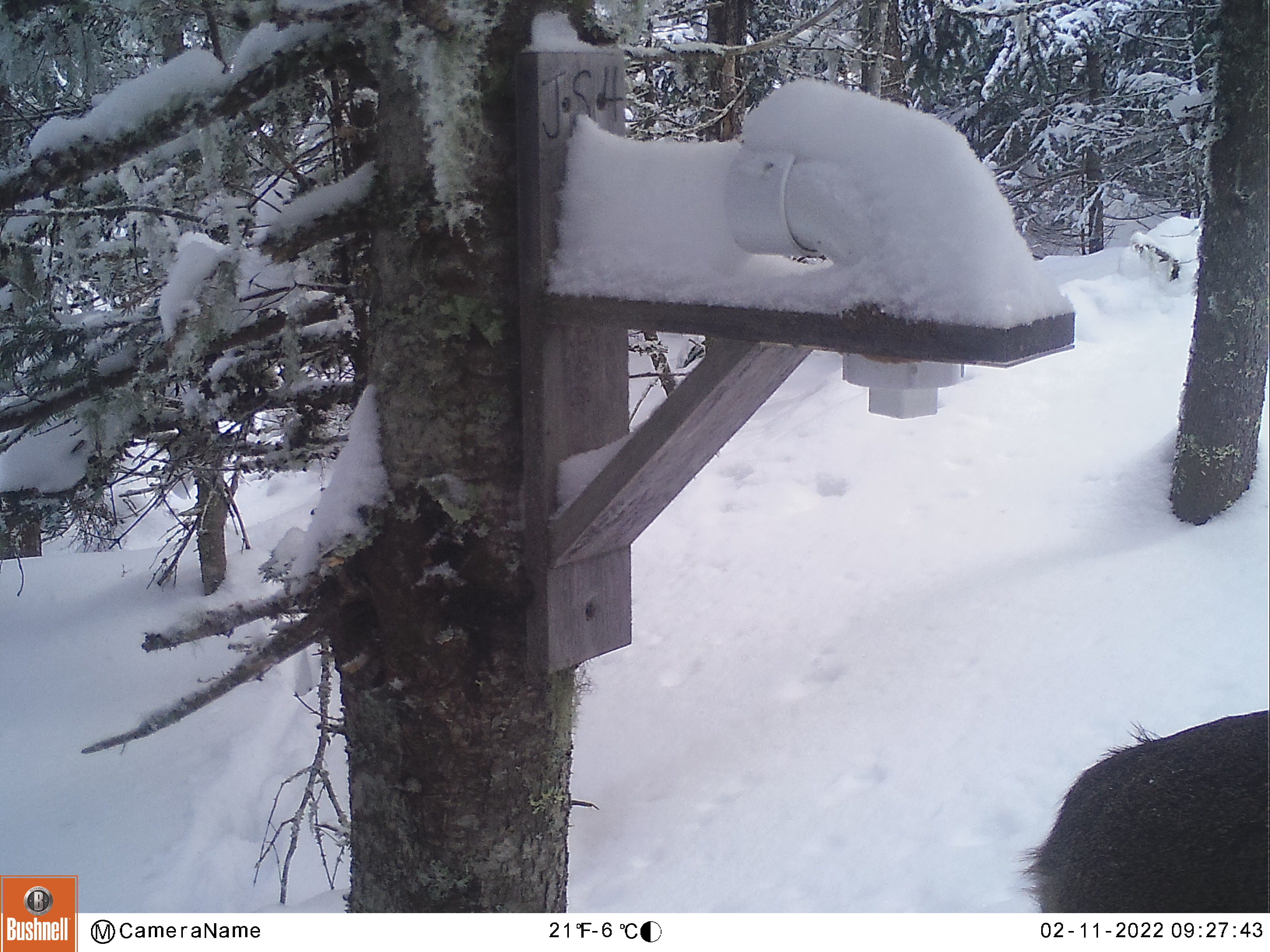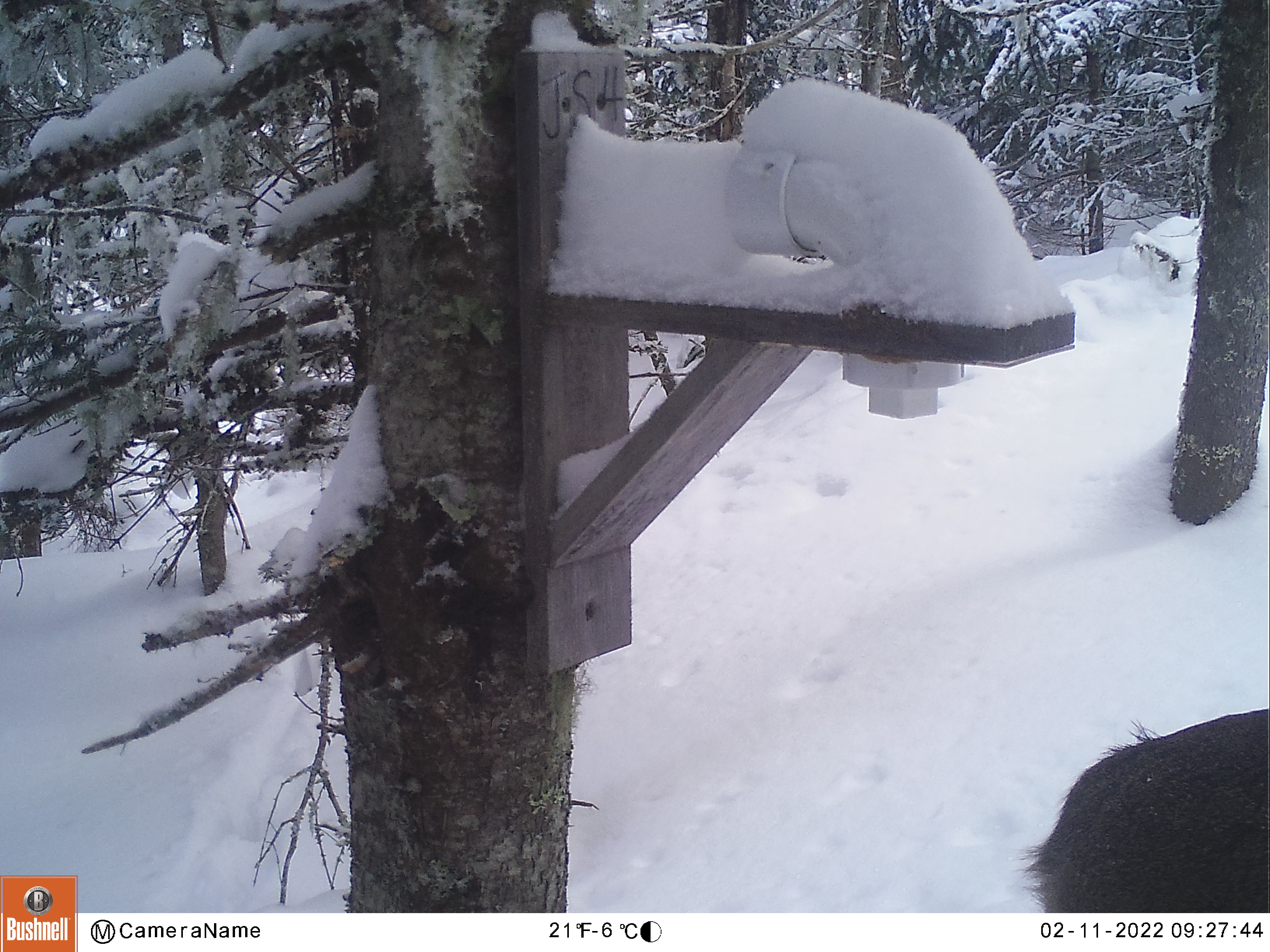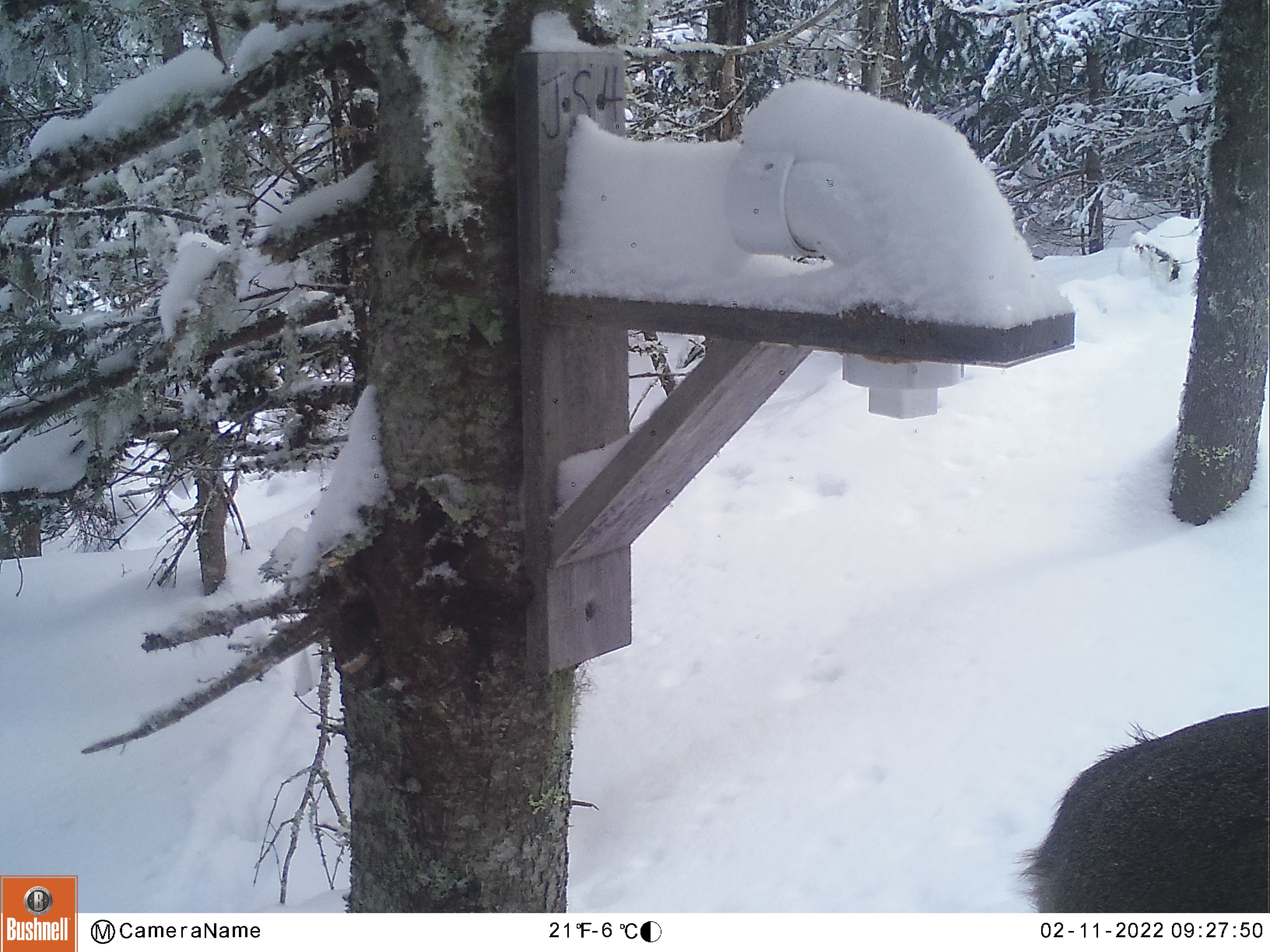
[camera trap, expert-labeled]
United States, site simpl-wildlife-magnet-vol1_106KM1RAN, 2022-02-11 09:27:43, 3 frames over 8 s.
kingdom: Animalia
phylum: Chordata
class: Mammalia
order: Artiodactyla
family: Cervidae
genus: Odocoileus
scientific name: Odocoileus virginianus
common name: white-tailed deer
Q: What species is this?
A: White-tailed deer (Odocoileus virginianus).